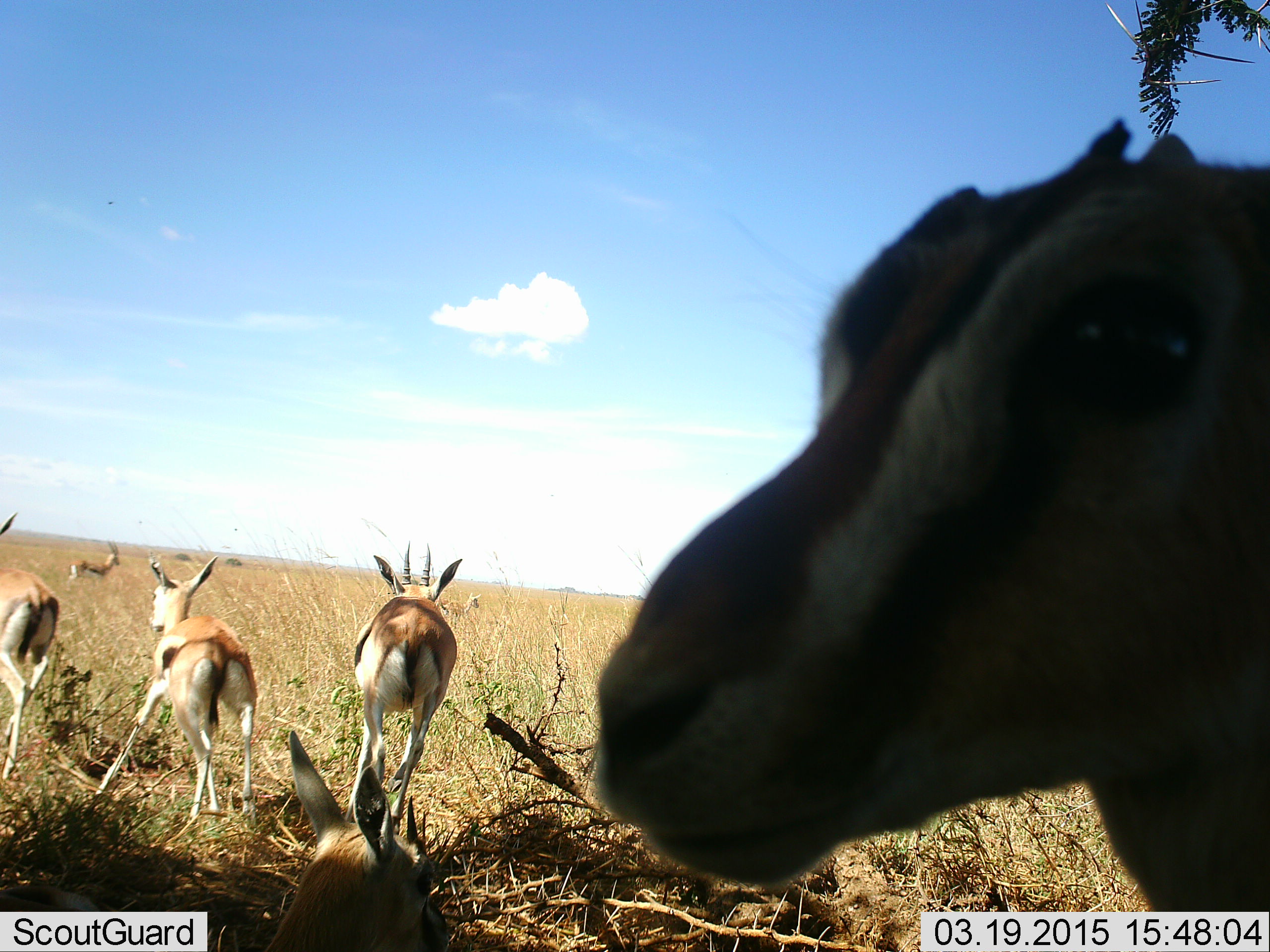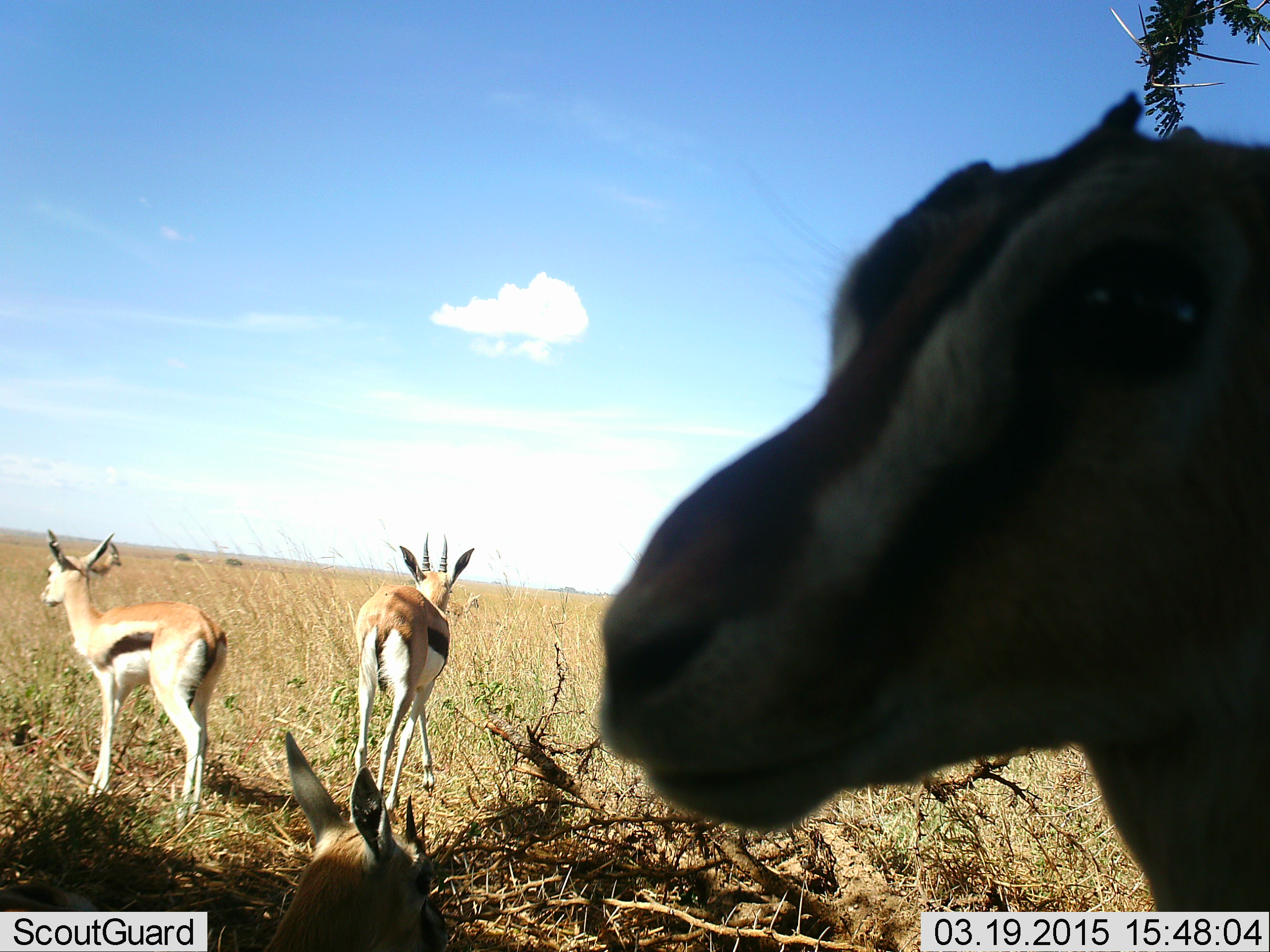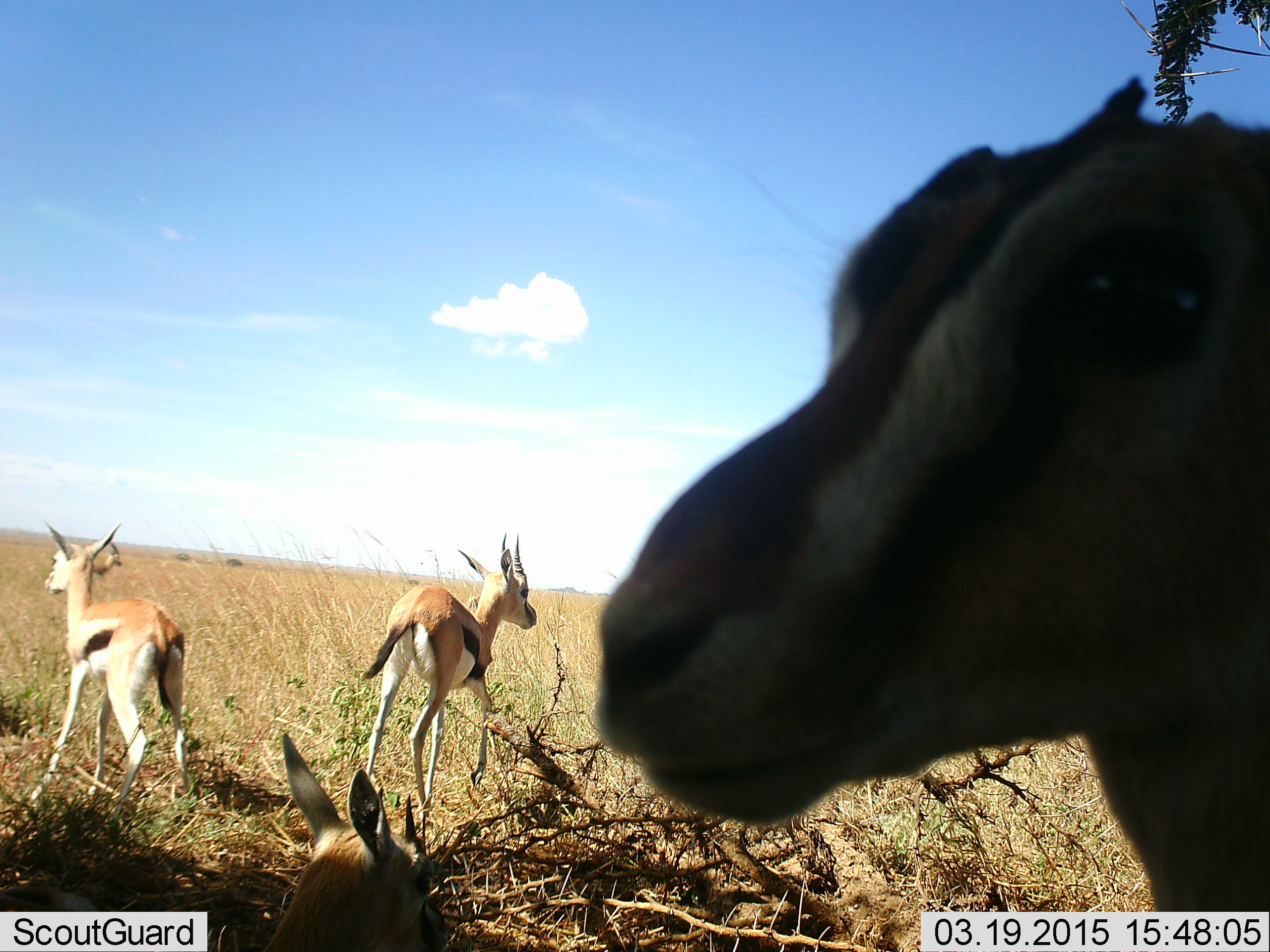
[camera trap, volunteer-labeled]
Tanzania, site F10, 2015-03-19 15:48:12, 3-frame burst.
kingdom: Animalia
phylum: Chordata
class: Mammalia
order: Artiodactyla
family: Bovidae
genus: Eudorcas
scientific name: Eudorcas thomsonii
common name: thomson's gazelle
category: gazellethomsons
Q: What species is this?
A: Gazellethomsons (thomson's gazelle) (Eudorcas thomsonii).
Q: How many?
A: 4.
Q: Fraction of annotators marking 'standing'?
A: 100%.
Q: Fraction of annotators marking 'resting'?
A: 90%.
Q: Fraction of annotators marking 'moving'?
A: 60%.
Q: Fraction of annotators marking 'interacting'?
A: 0%.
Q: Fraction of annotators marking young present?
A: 10%.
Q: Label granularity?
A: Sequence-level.